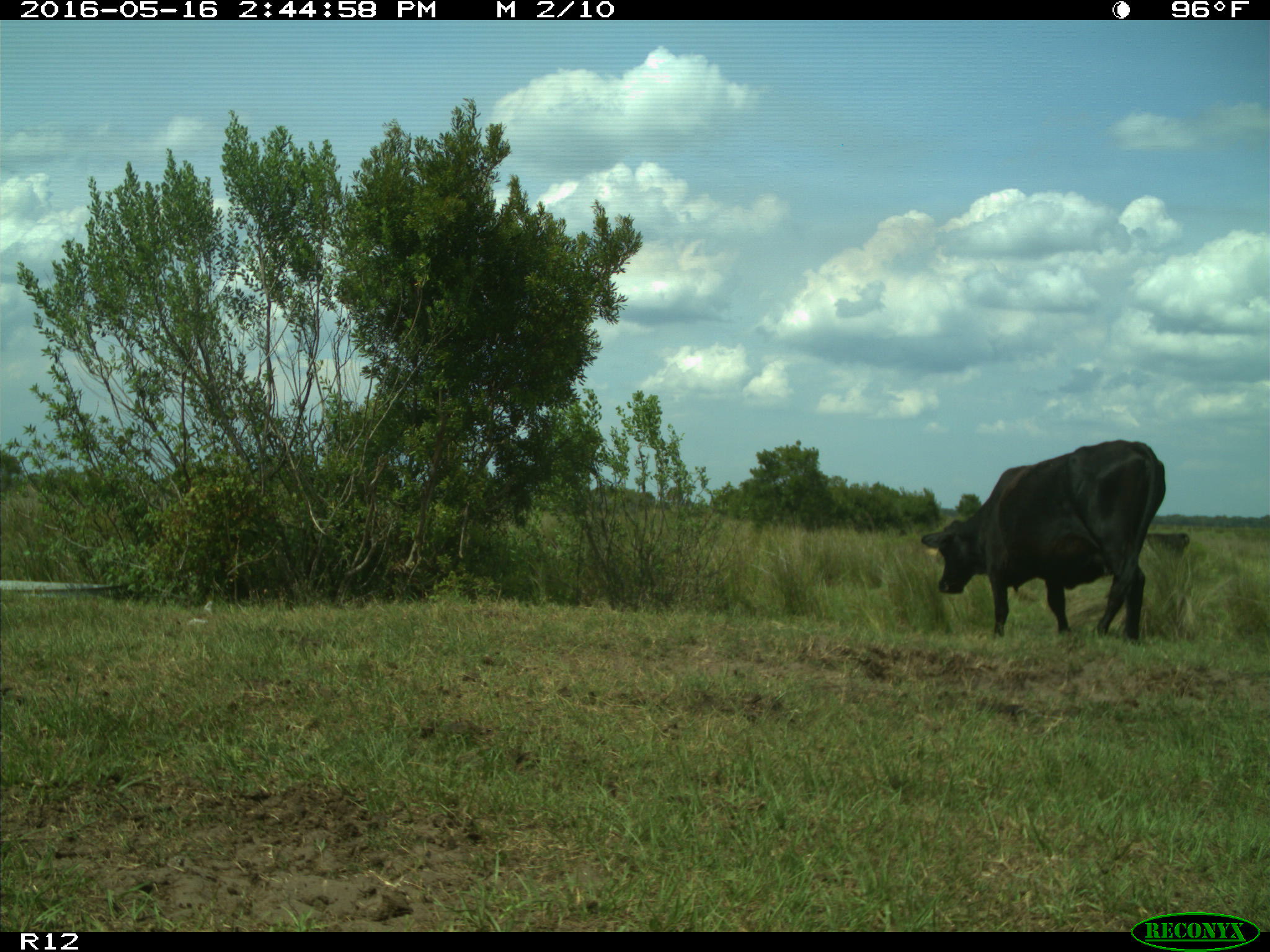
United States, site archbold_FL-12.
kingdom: Animalia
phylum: Chordata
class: Mammalia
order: Artiodactyla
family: Bovidae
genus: Bos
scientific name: Bos taurus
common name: domestic cow